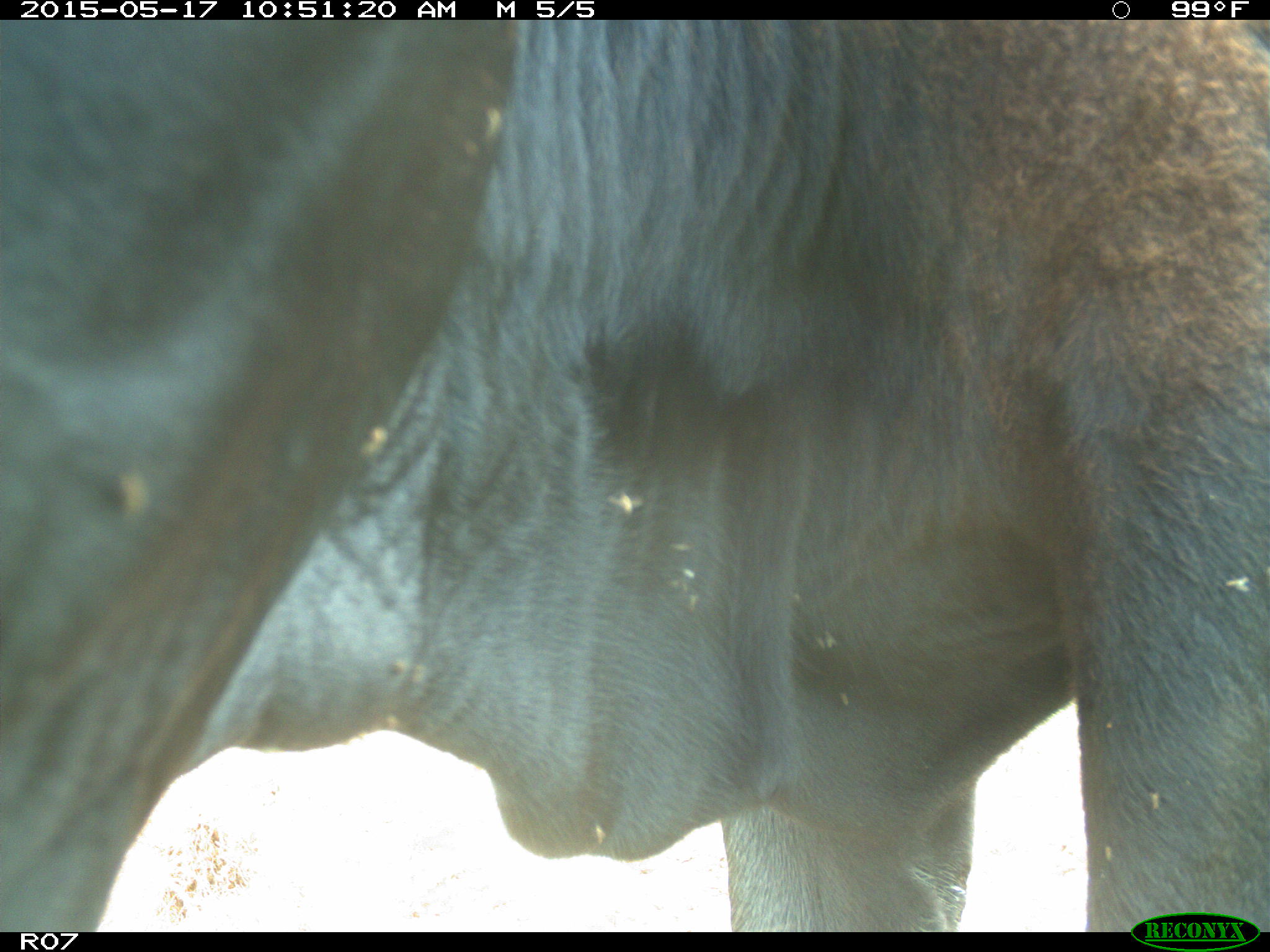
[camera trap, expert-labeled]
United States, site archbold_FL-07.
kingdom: Animalia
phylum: Chordata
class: Mammalia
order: Artiodactyla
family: Bovidae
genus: Bos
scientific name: Bos taurus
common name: domestic cow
Bos taurus (domestic cow).